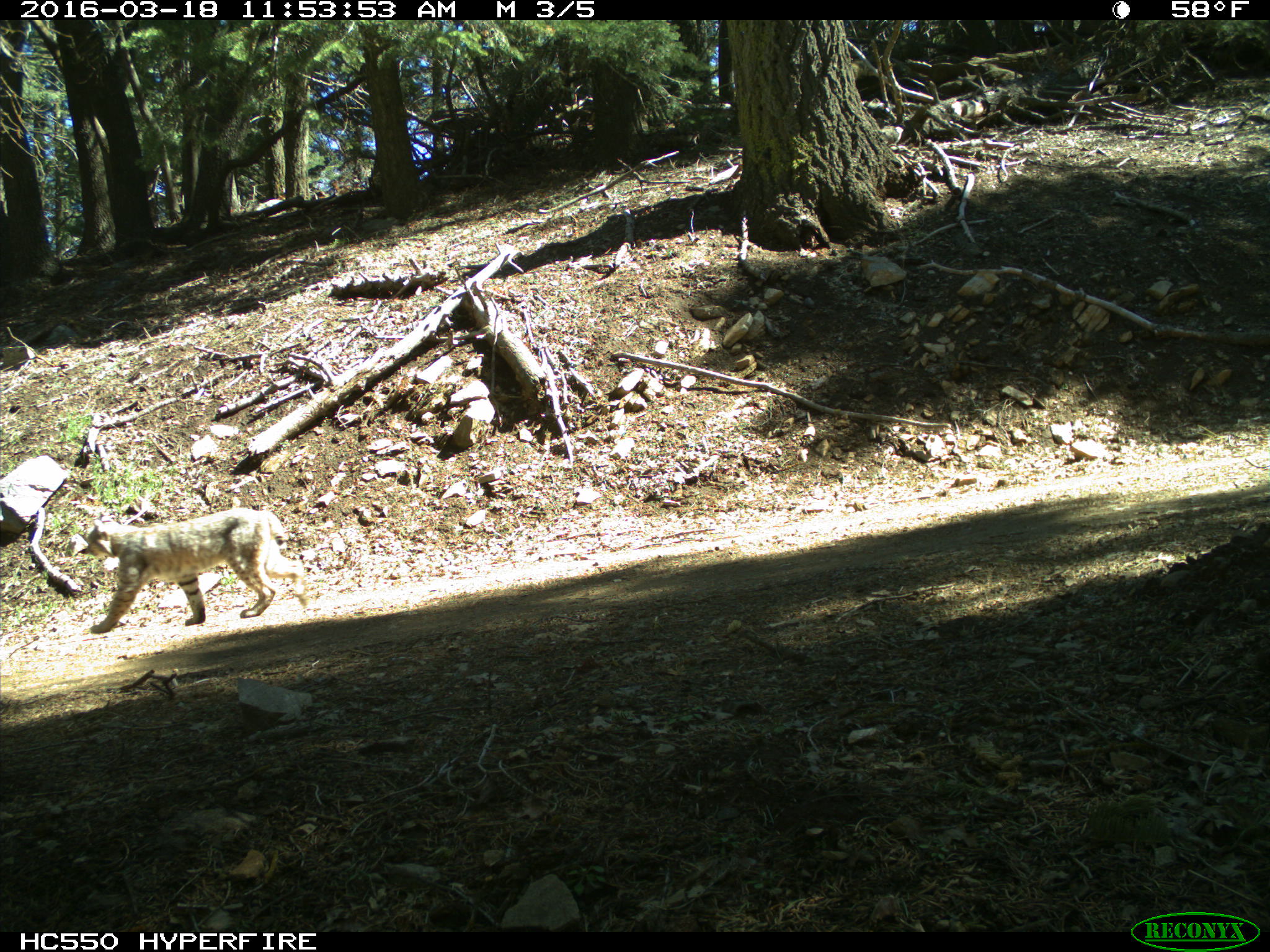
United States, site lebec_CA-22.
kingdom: Animalia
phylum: Chordata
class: Mammalia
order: Carnivora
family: Felidae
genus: Lynx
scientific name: Lynx rufus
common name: bobcat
Lynx rufus (bobcat).